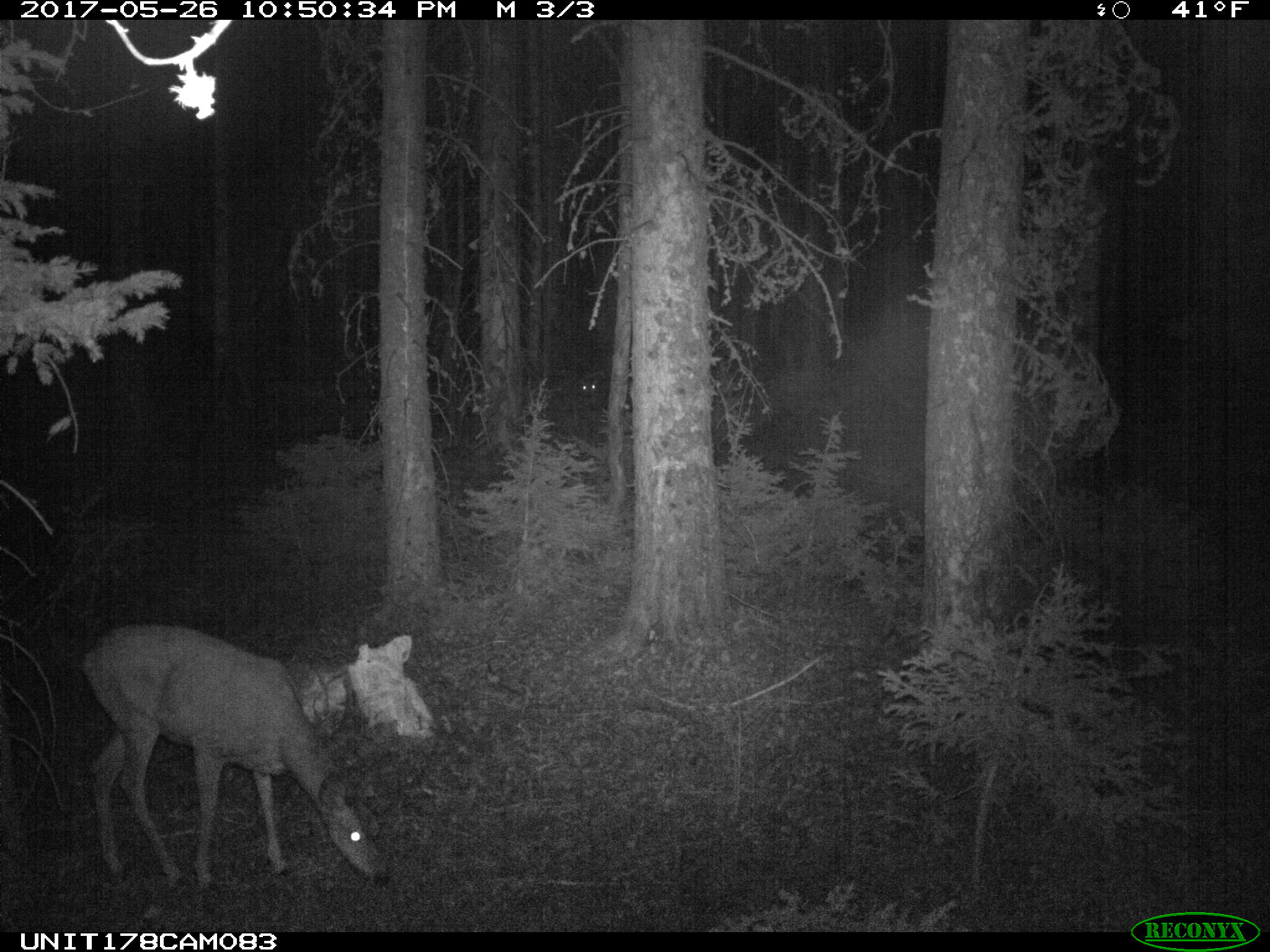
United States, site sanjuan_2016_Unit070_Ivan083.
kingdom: Animalia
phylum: Chordata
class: Mammalia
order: Artiodactyla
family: Cervidae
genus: Odocoileus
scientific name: Odocoileus hemionus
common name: mule deer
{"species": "Odocoileus hemionus (mule deer)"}